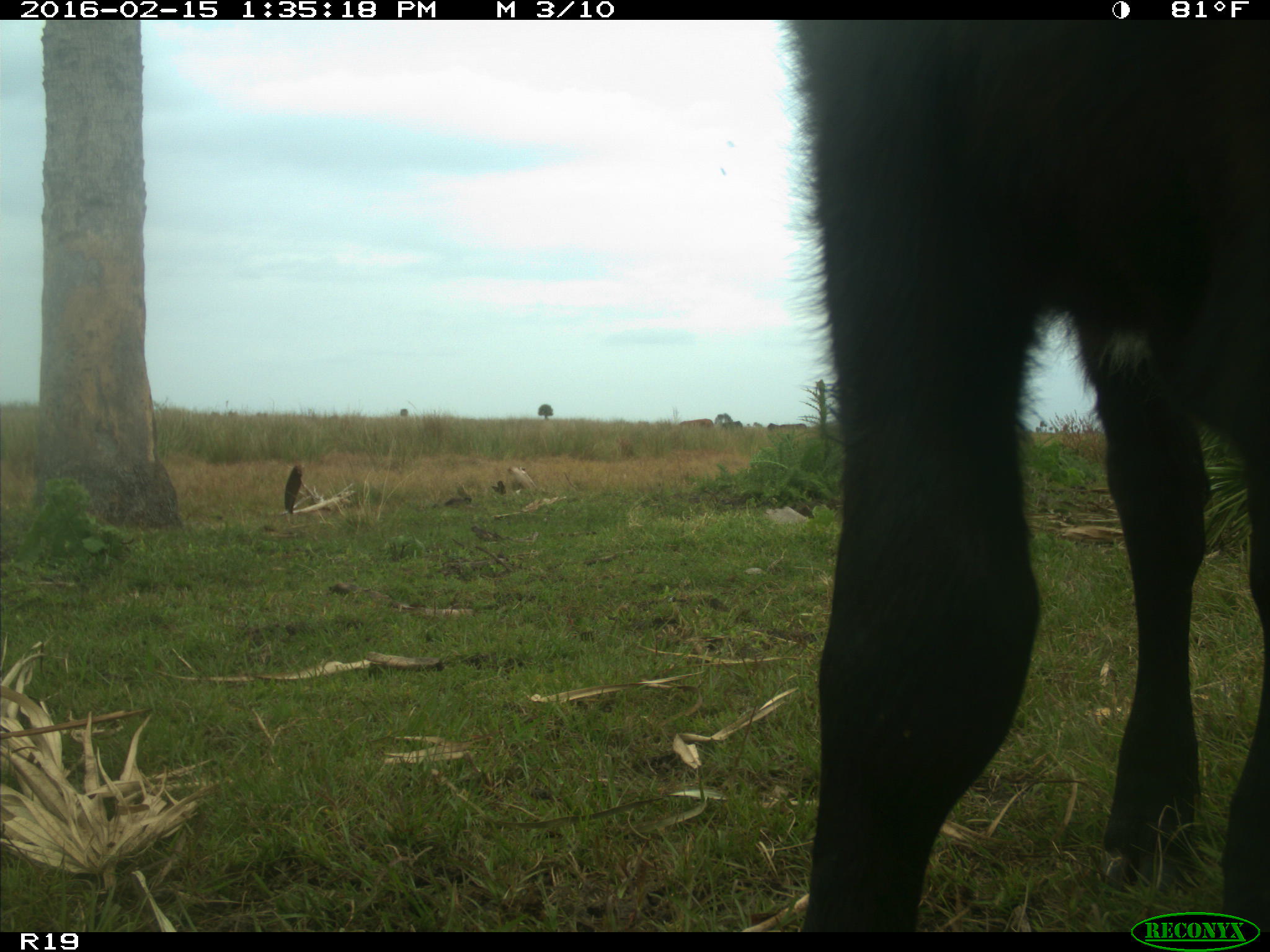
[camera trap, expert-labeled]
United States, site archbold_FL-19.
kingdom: Animalia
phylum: Chordata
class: Mammalia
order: Artiodactyla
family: Bovidae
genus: Bos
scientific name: Bos taurus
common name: domestic cow